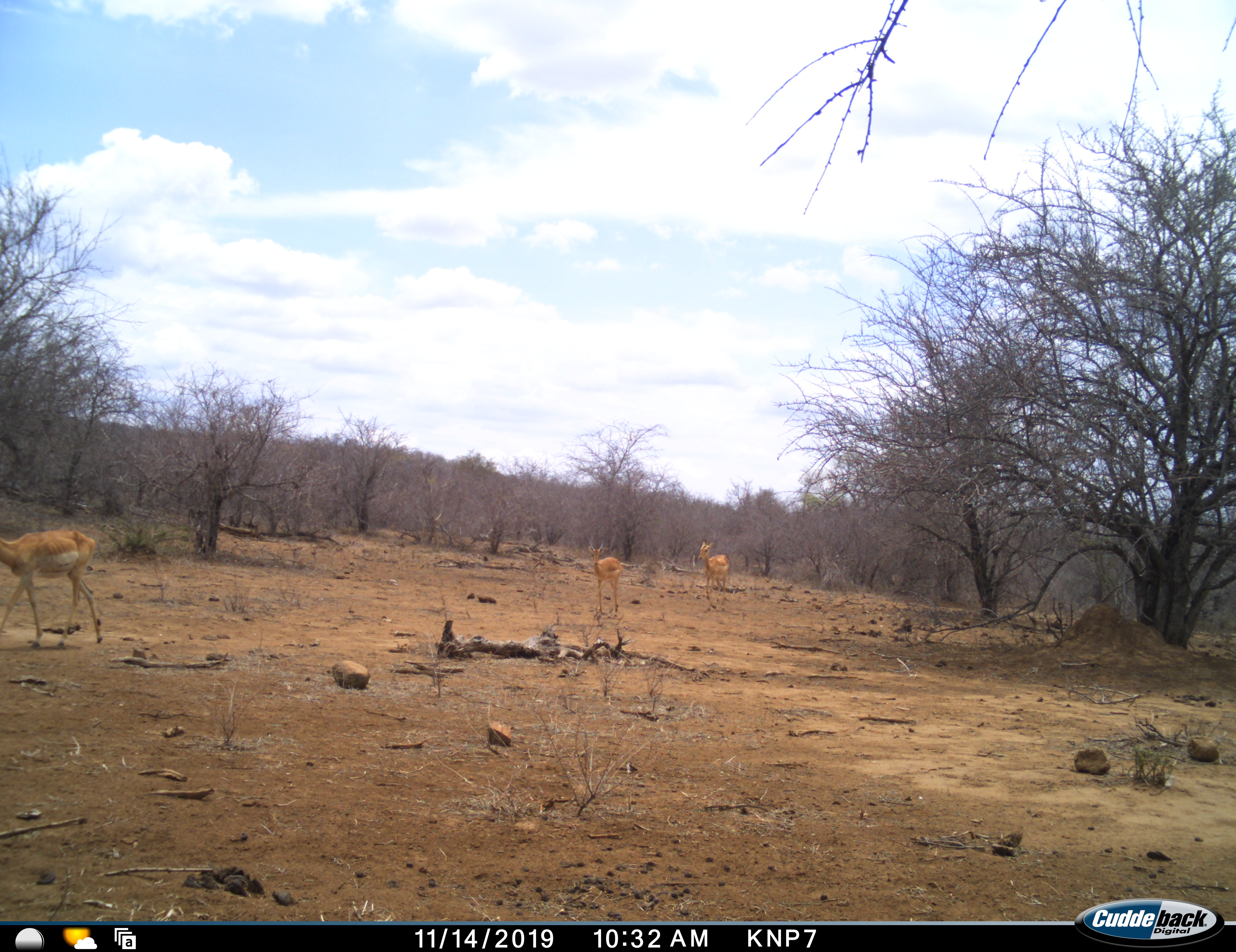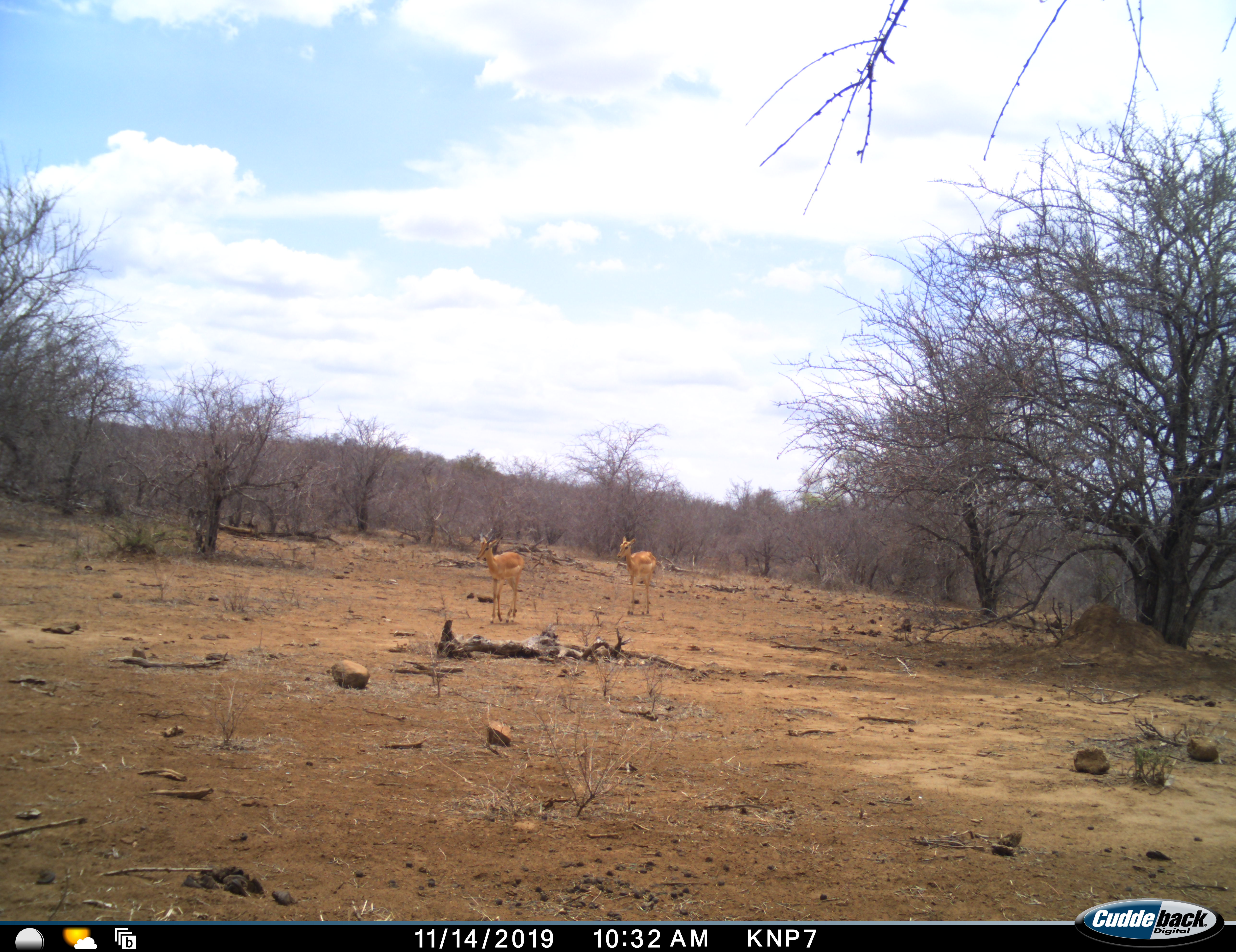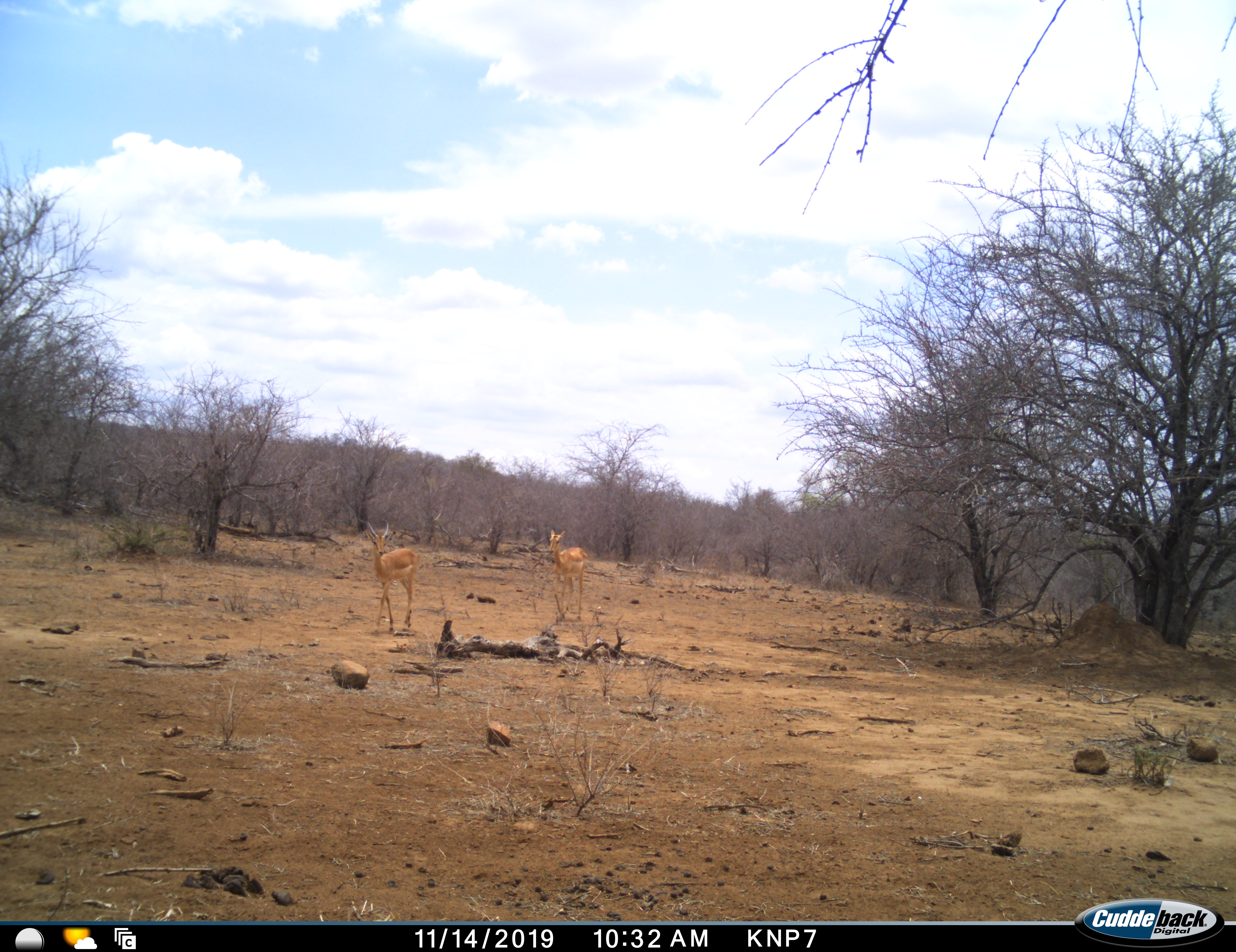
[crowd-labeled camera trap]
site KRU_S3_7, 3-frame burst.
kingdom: Animalia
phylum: Chordata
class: Mammalia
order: Artiodactyla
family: Bovidae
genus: Aepyceros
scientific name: Aepyceros melampus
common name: impala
Impala (Aepyceros melampus), count 3. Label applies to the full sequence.